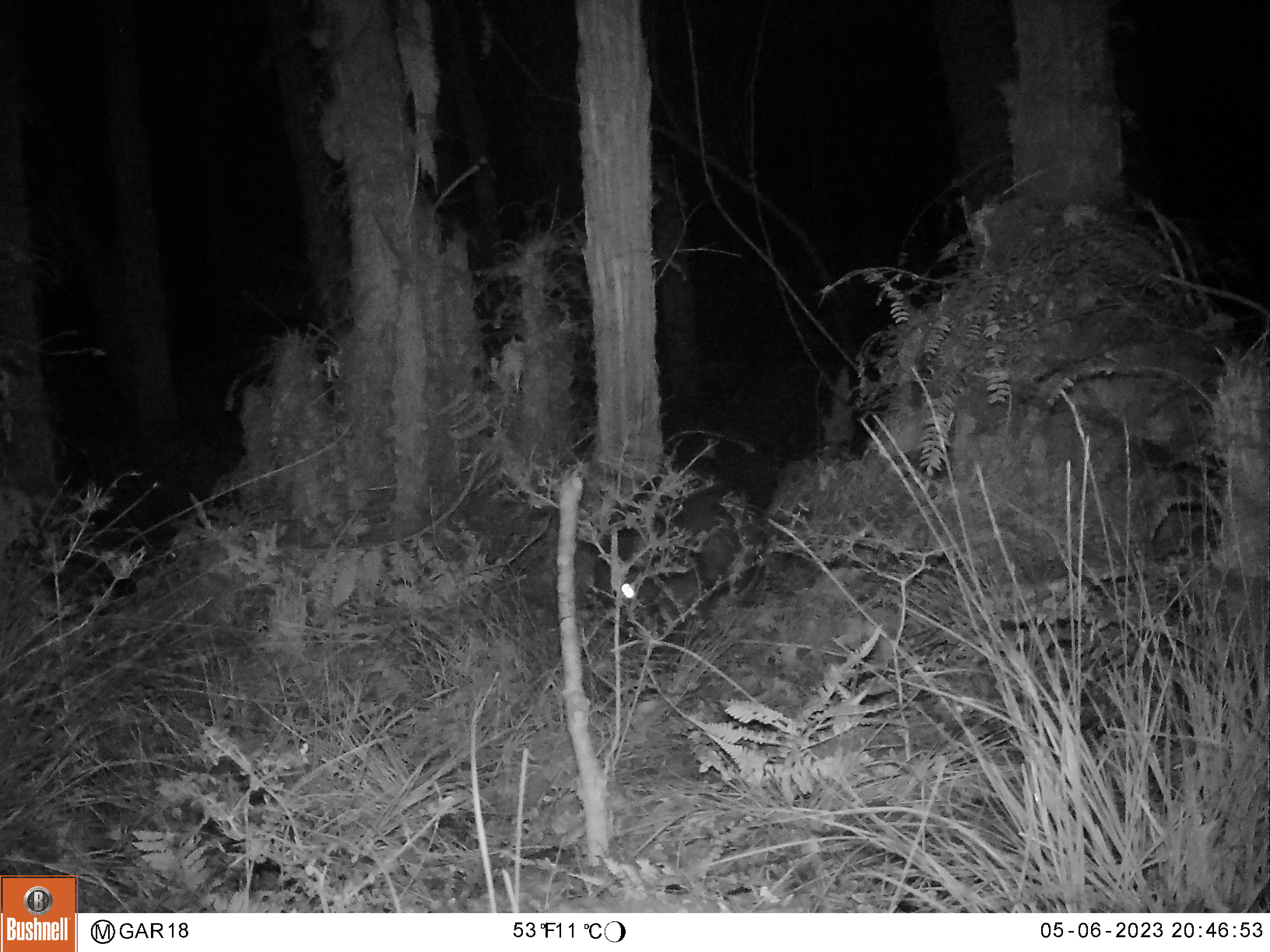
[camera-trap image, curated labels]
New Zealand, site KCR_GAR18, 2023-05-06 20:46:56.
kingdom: Animalia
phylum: Chordata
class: Mammalia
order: Diprotodontia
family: Phalangeridae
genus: Trichosurus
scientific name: Trichosurus vulpecula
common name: common brushtail possum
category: possum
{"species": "possum (common brushtail possum) (Trichosurus vulpecula)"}